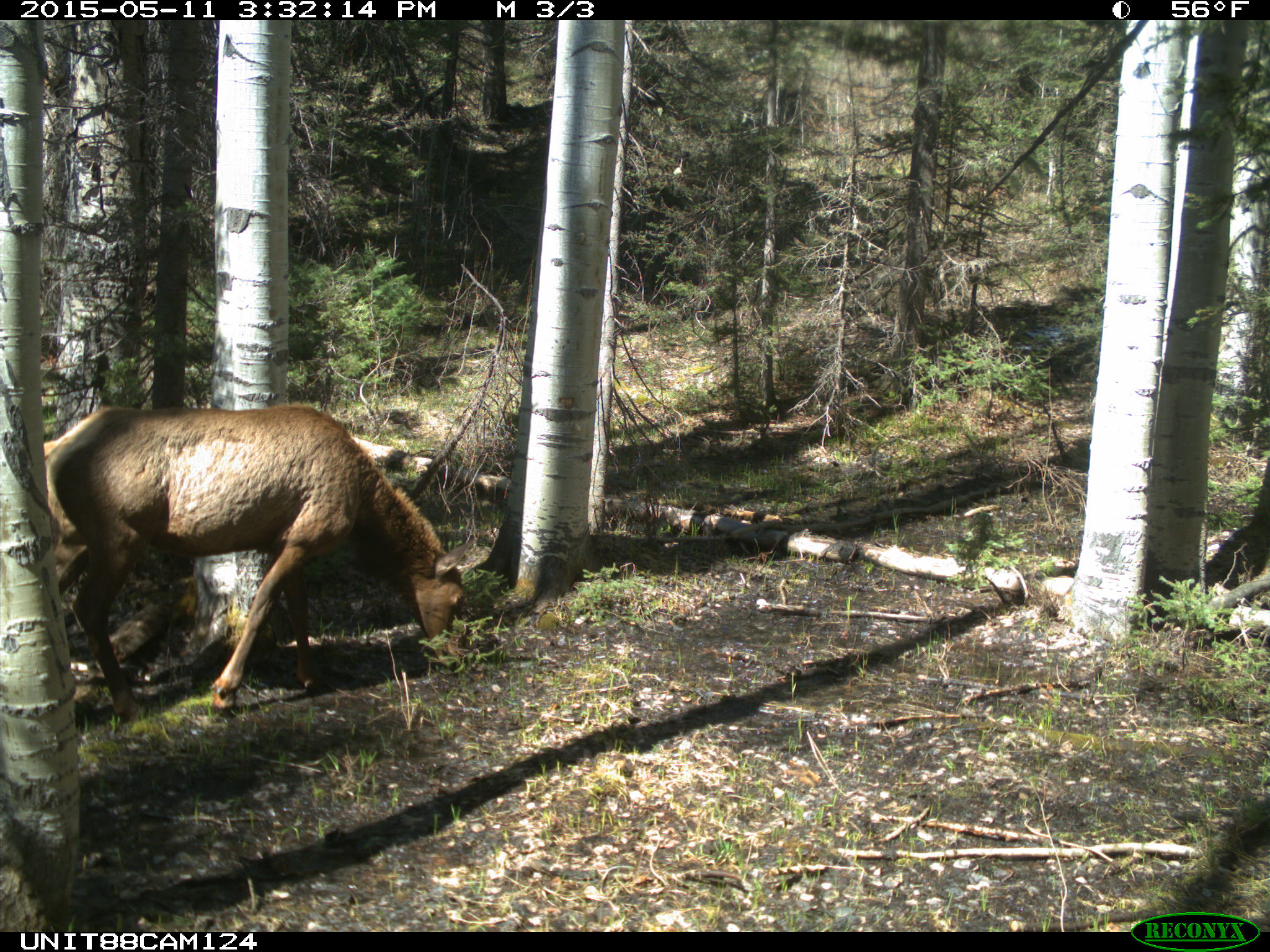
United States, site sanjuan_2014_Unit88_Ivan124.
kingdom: Animalia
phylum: Chordata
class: Mammalia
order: Artiodactyla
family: Cervidae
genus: Cervus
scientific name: Cervus elaphus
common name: red deer